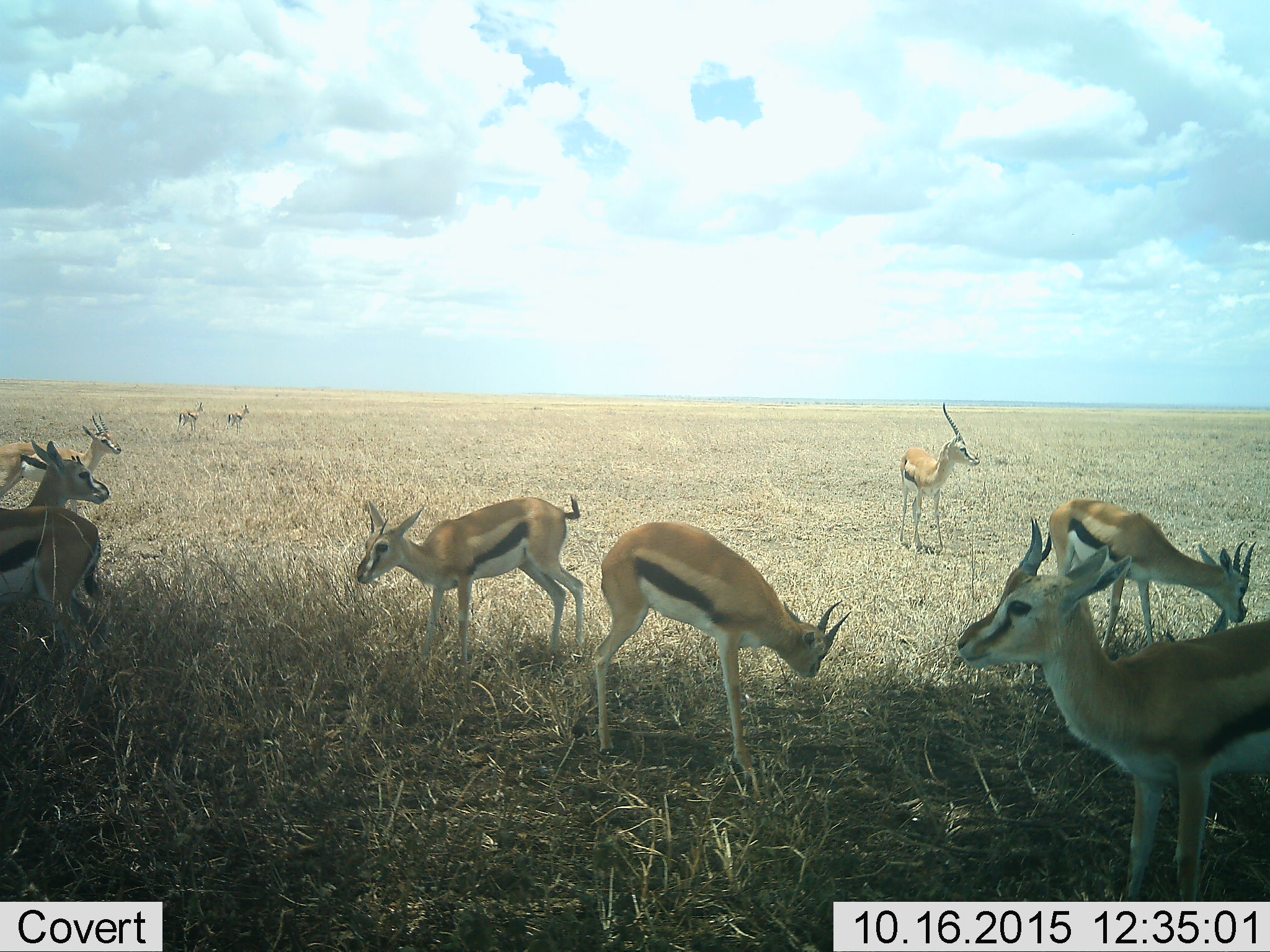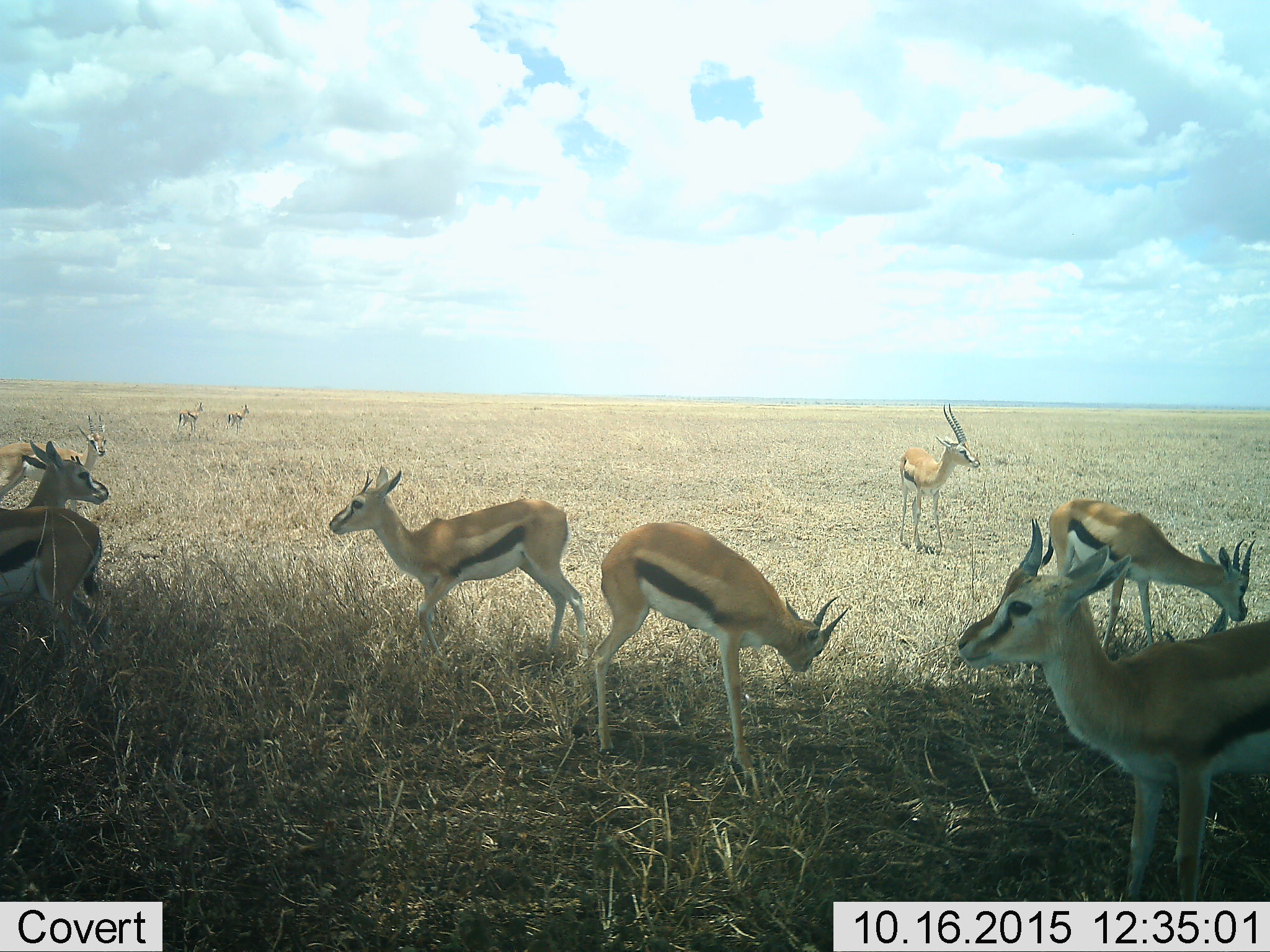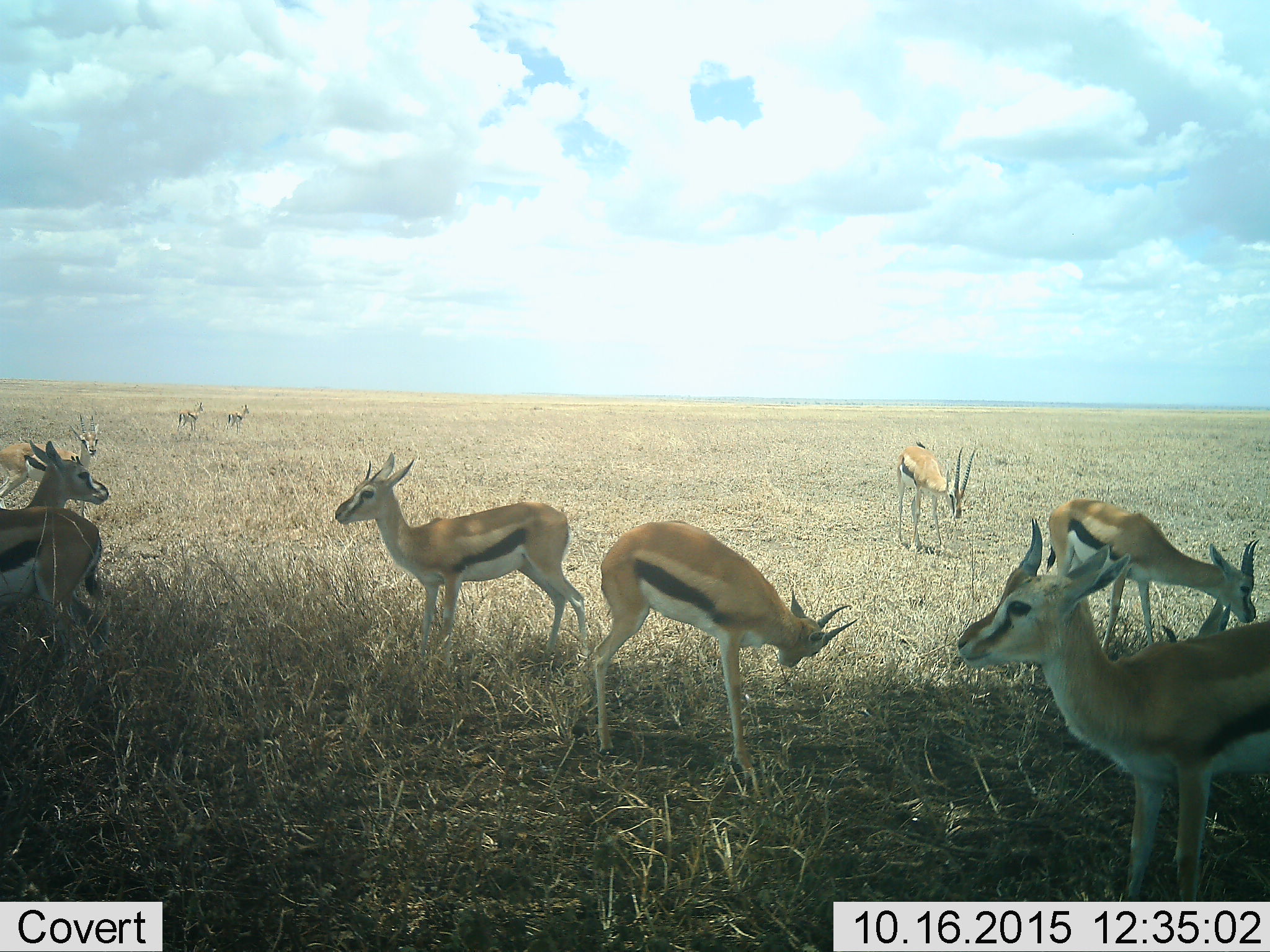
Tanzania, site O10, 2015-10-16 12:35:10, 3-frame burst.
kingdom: Animalia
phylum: Chordata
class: Mammalia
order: Artiodactyla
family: Bovidae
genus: Eudorcas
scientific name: Eudorcas thomsonii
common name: thomson's gazelle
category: gazellethomsons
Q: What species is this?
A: Gazellethomsons (thomson's gazelle) (Eudorcas thomsonii).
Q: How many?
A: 10.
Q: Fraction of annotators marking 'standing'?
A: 80%.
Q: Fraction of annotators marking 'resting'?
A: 10%.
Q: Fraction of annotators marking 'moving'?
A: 40%.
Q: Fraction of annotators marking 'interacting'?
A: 10%.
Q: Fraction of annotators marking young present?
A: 0%.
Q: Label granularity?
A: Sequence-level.